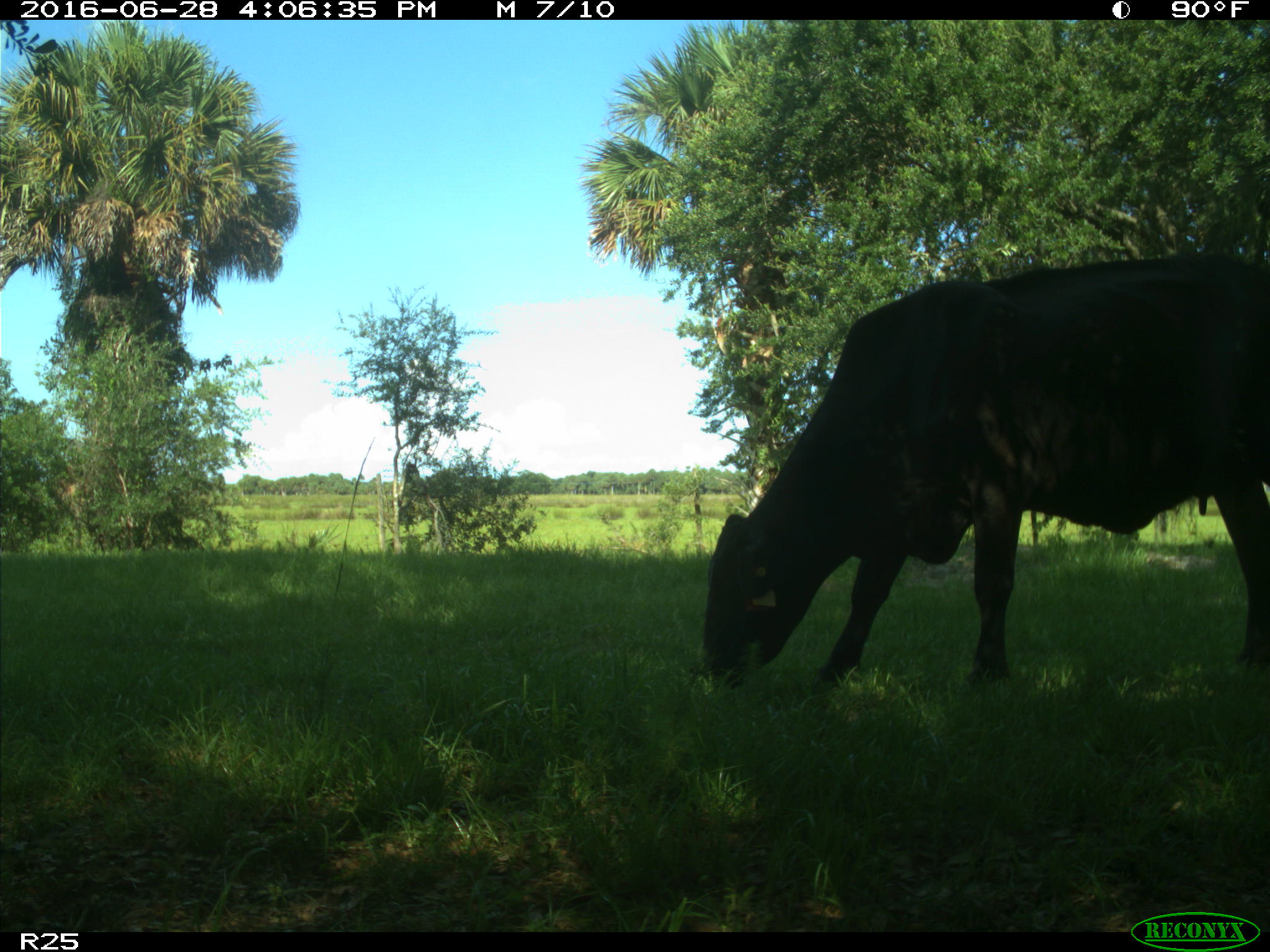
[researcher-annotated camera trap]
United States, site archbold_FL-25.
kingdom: Animalia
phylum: Chordata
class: Mammalia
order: Artiodactyla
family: Bovidae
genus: Bos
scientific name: Bos taurus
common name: domestic cow